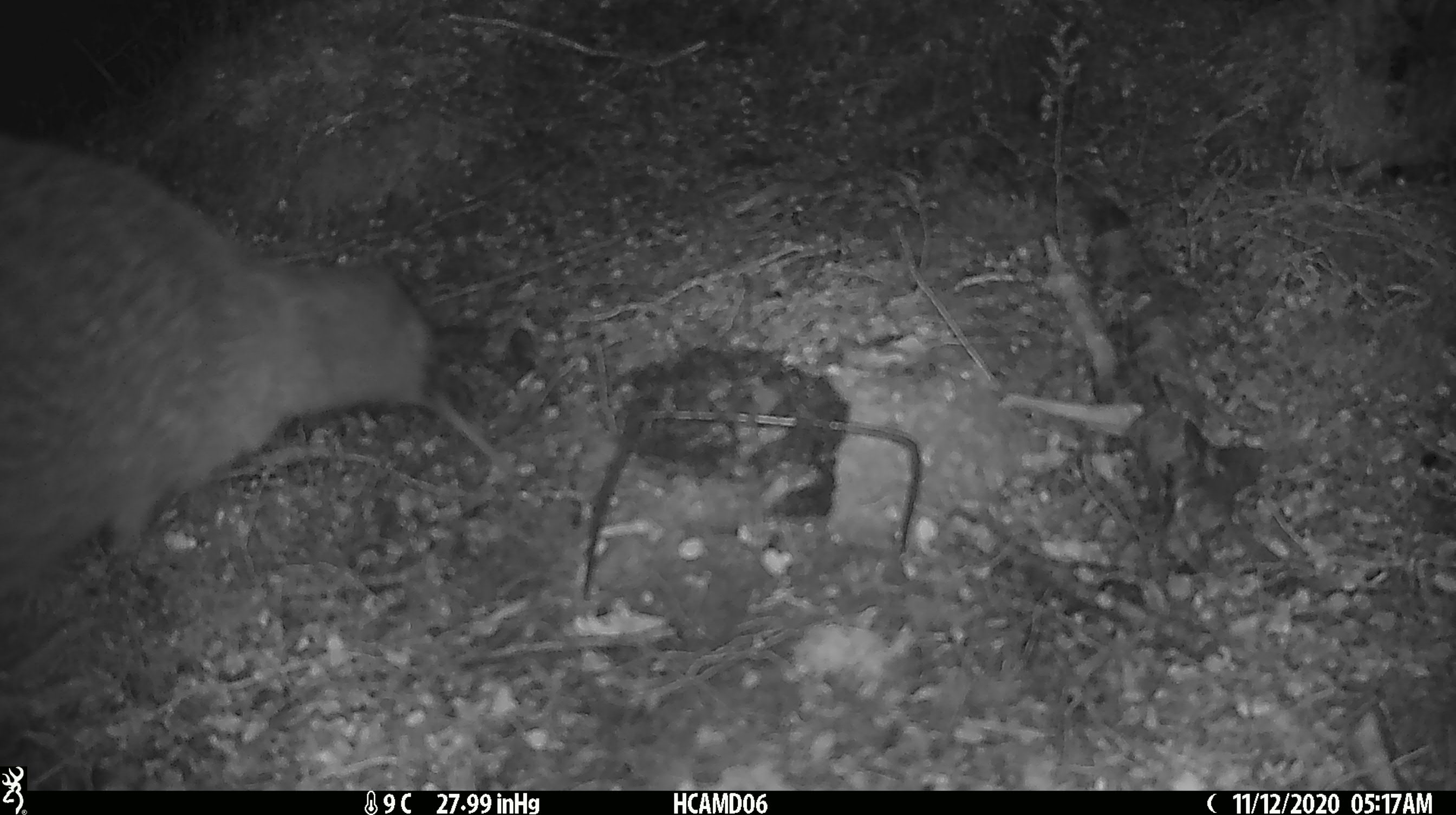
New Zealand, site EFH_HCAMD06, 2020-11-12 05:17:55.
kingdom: Animalia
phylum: Chordata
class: Aves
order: Apterygiformes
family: Apterygidae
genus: Apteryx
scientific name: Apteryx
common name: kiwi